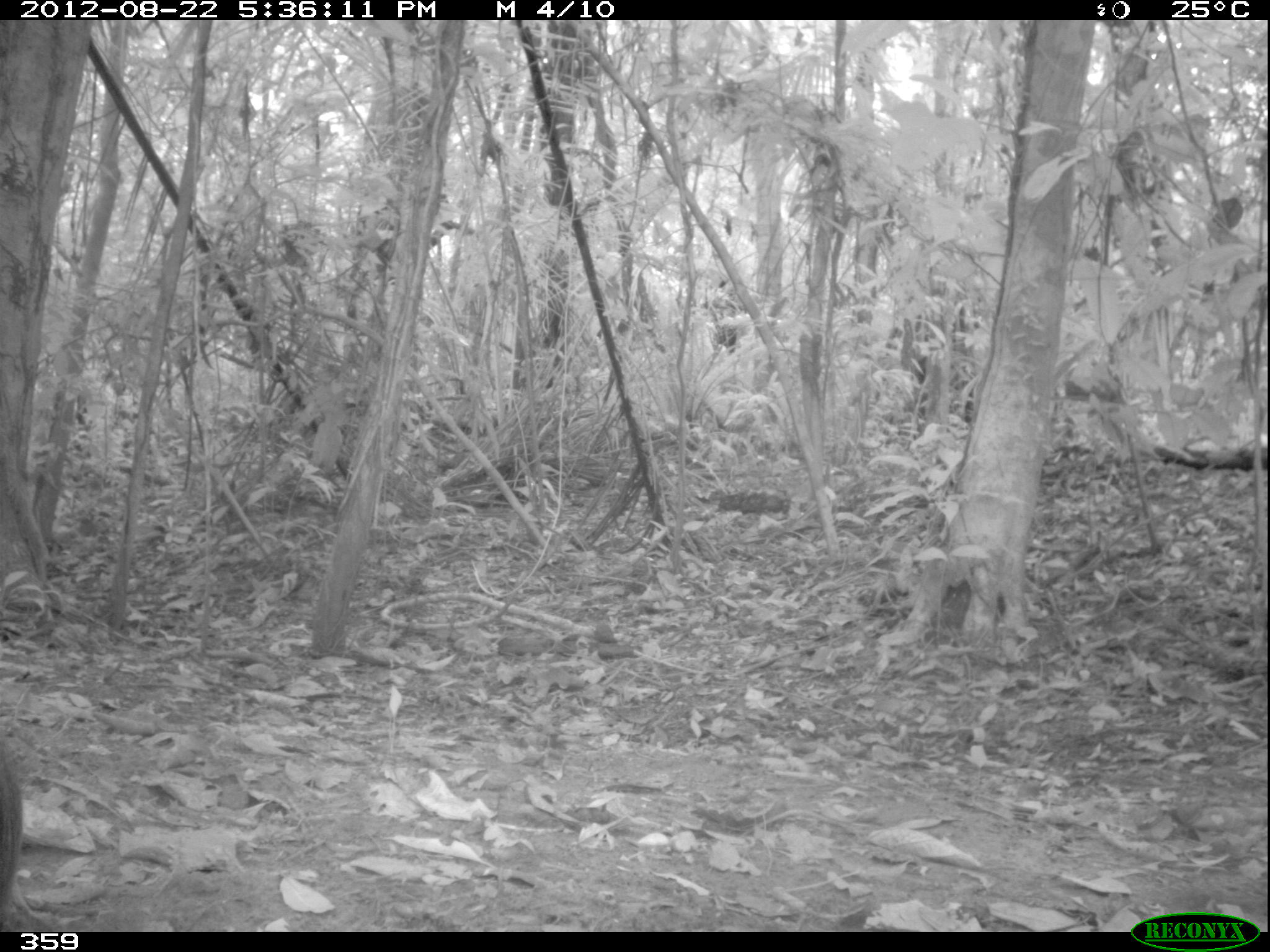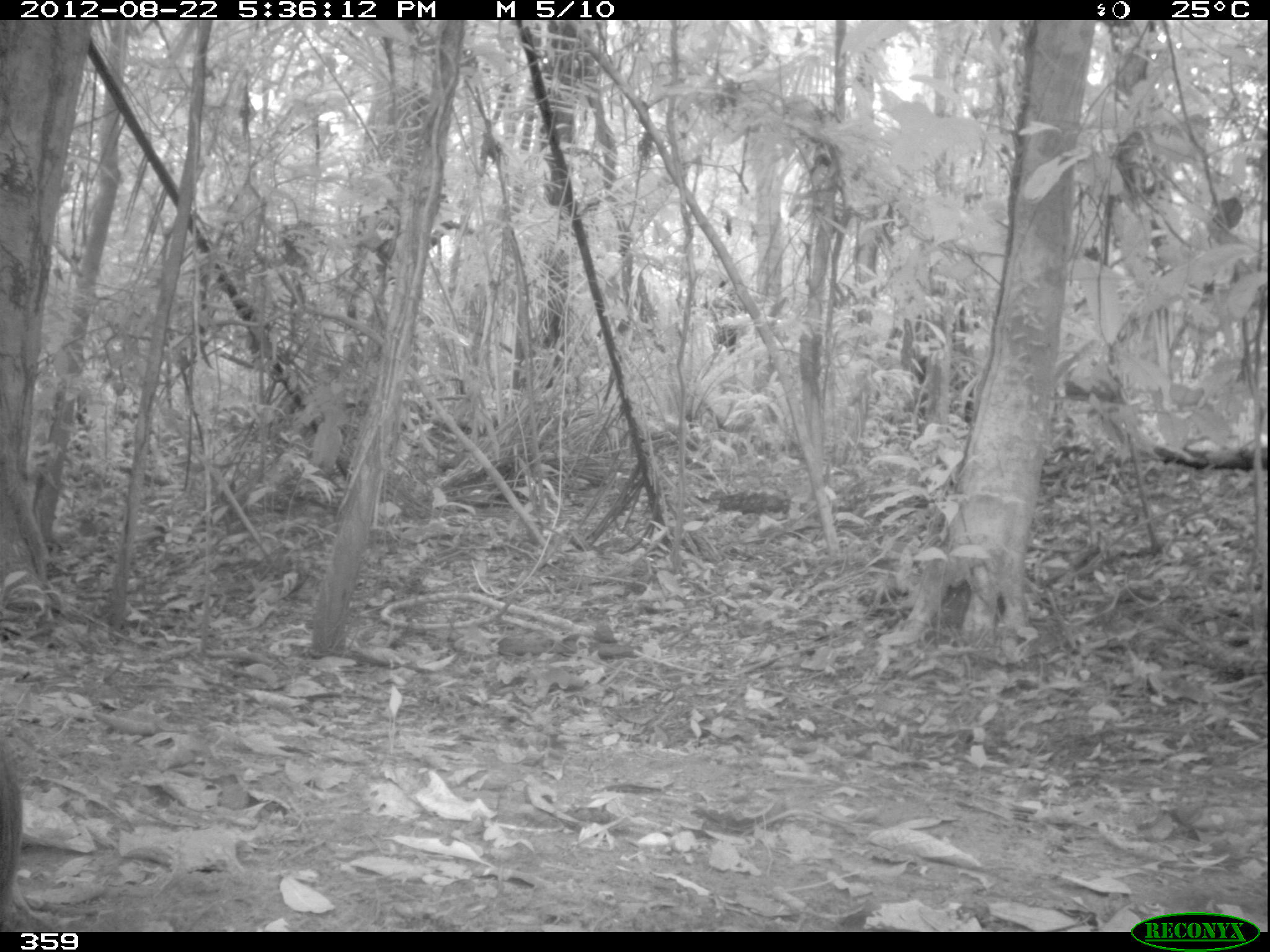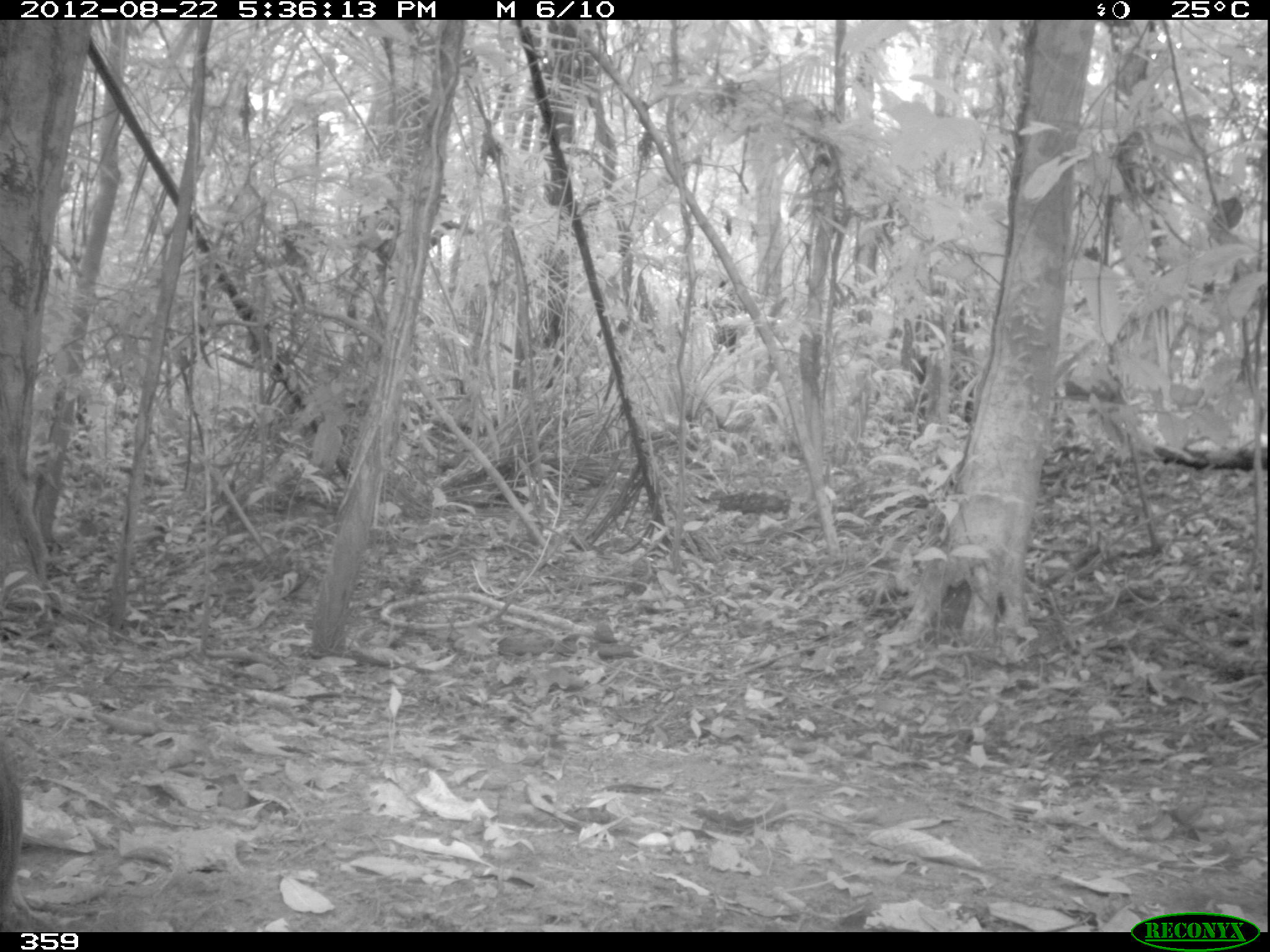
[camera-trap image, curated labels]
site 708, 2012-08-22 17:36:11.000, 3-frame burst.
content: unidentified animal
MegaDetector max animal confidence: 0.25